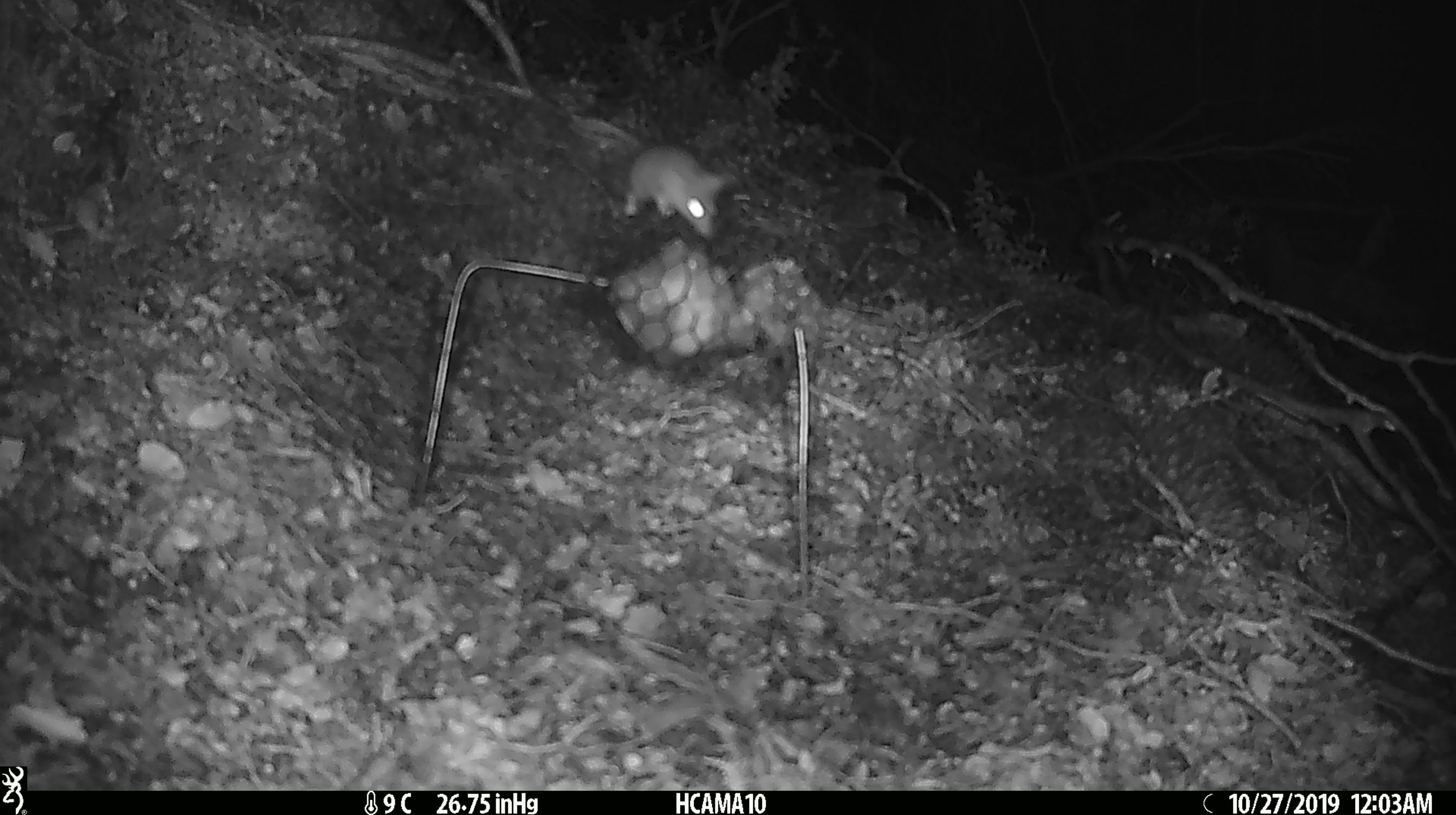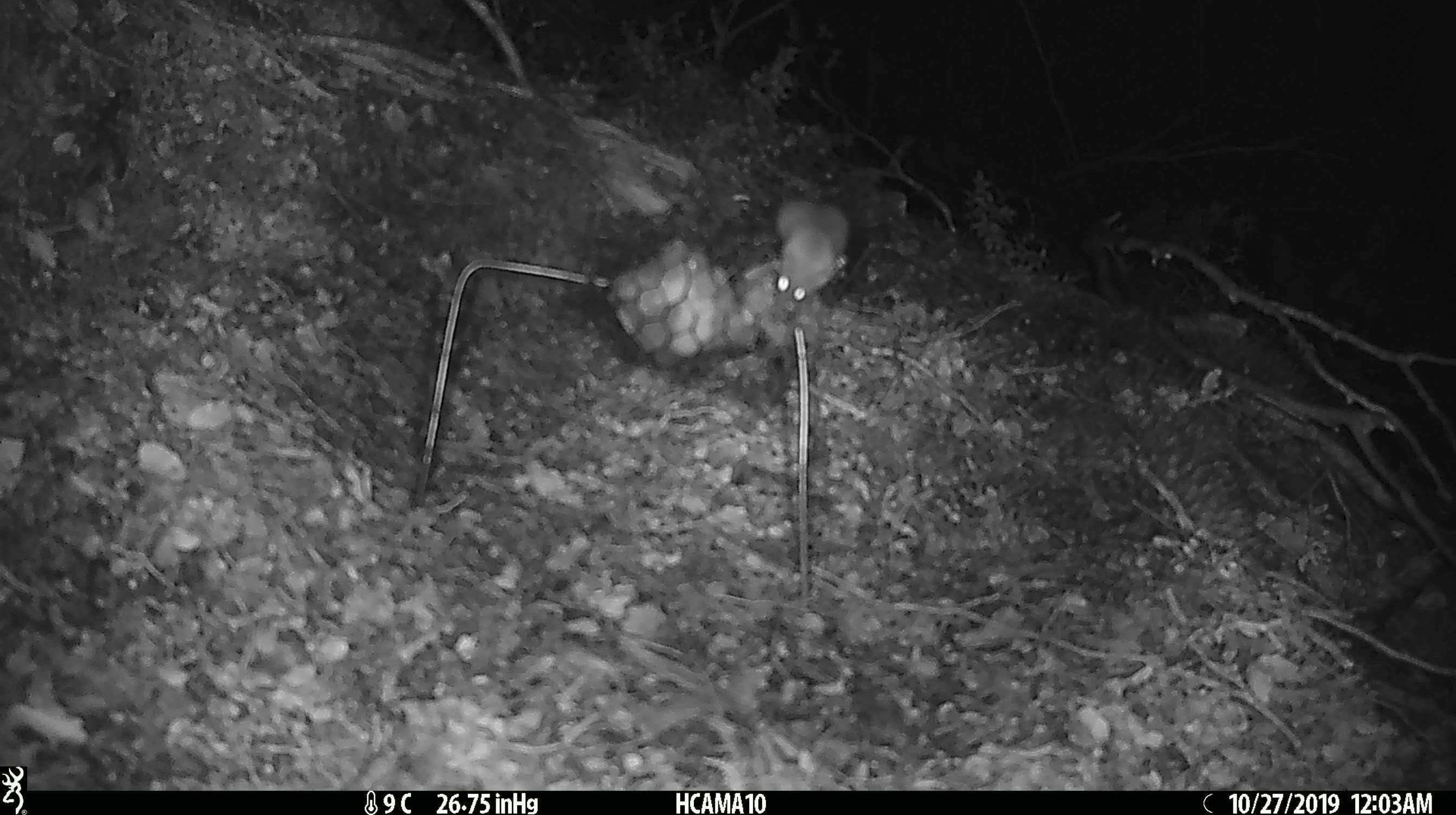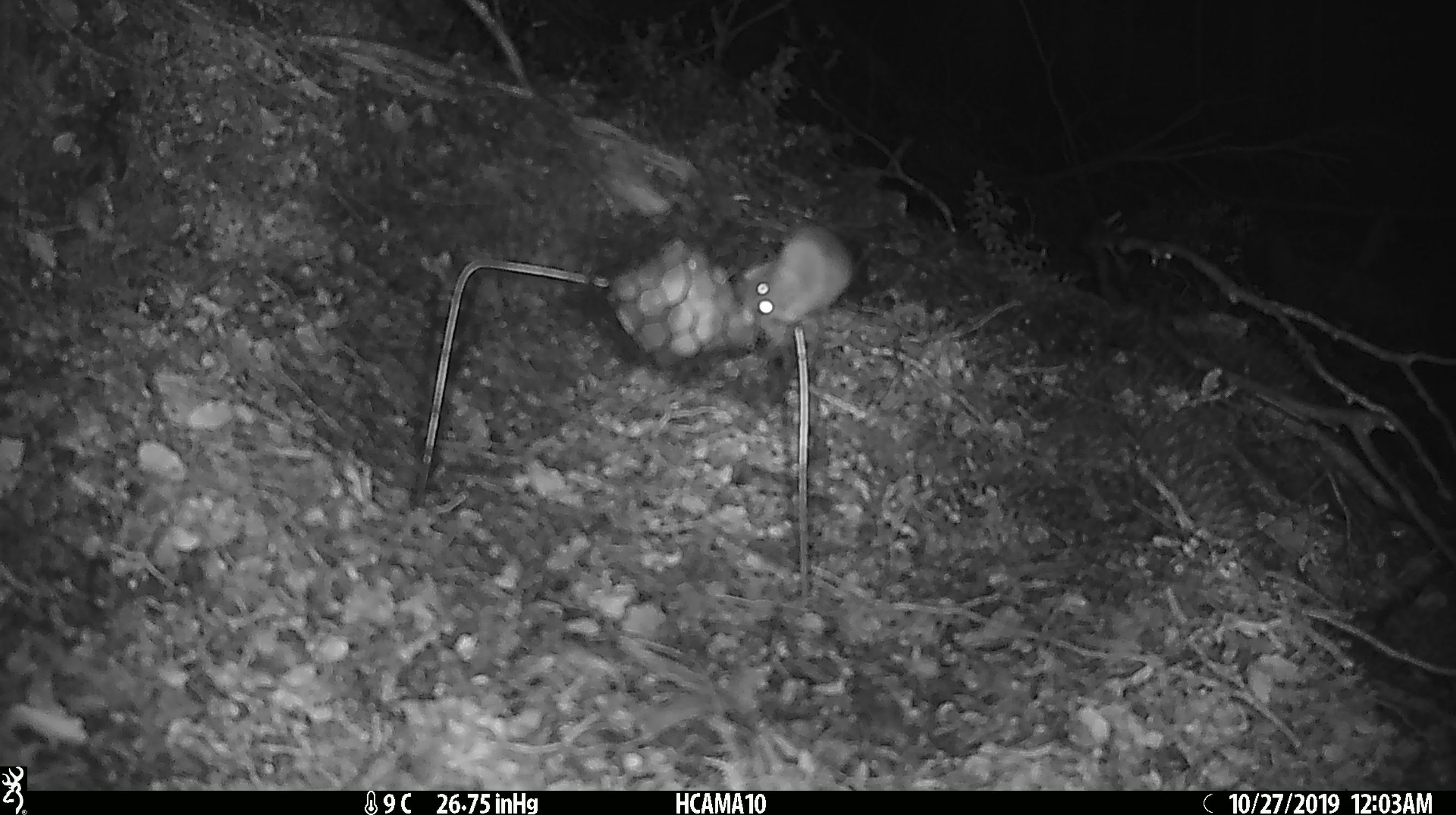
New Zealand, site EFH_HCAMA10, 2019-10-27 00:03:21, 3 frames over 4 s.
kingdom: Animalia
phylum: Chordata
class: Mammalia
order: Rodentia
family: Muridae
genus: Mus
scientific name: Mus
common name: mouse